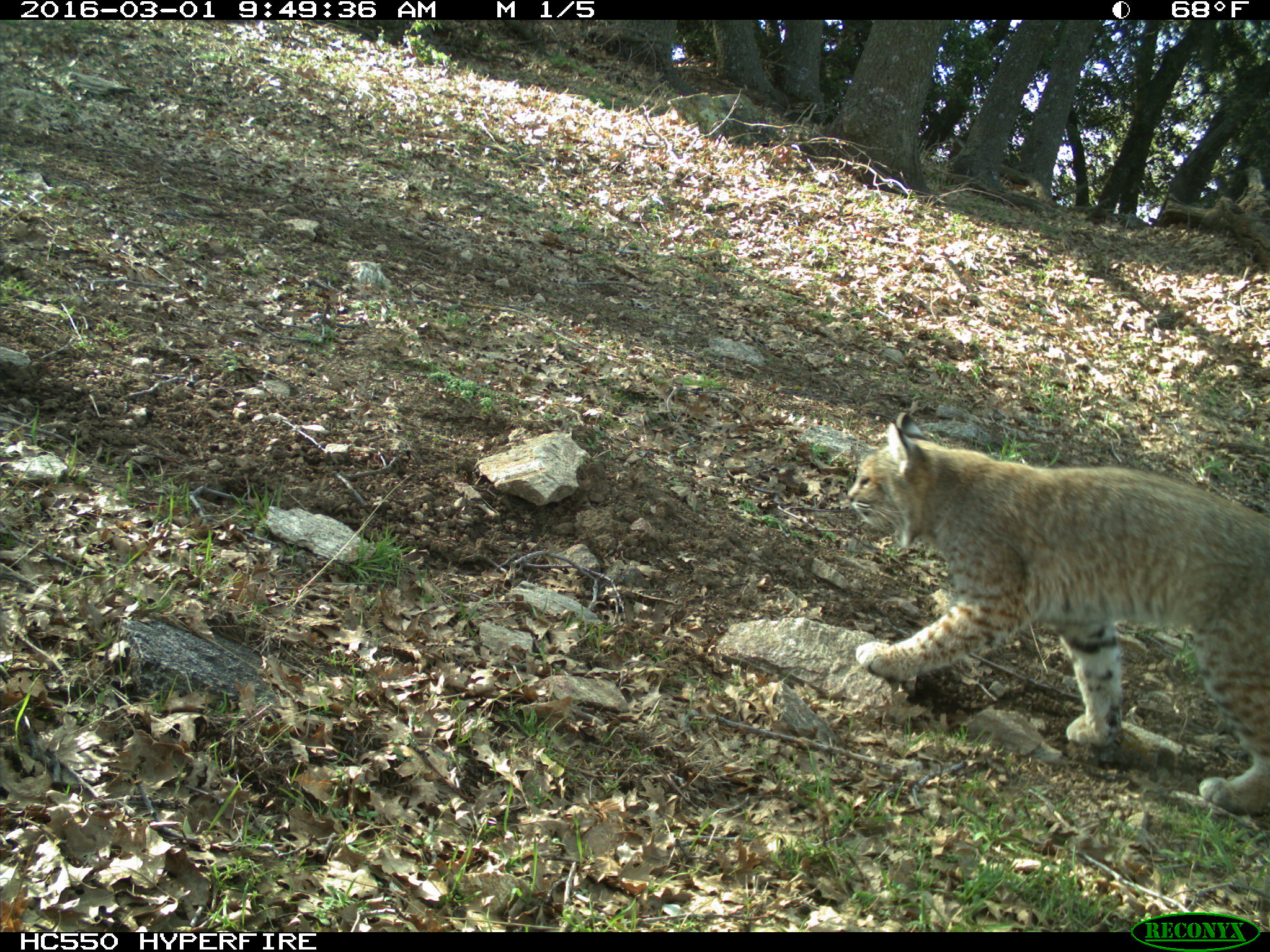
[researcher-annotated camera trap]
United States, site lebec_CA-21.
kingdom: Animalia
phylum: Chordata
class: Mammalia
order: Carnivora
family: Felidae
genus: Lynx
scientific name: Lynx rufus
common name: bobcat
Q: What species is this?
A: Lynx rufus (bobcat).